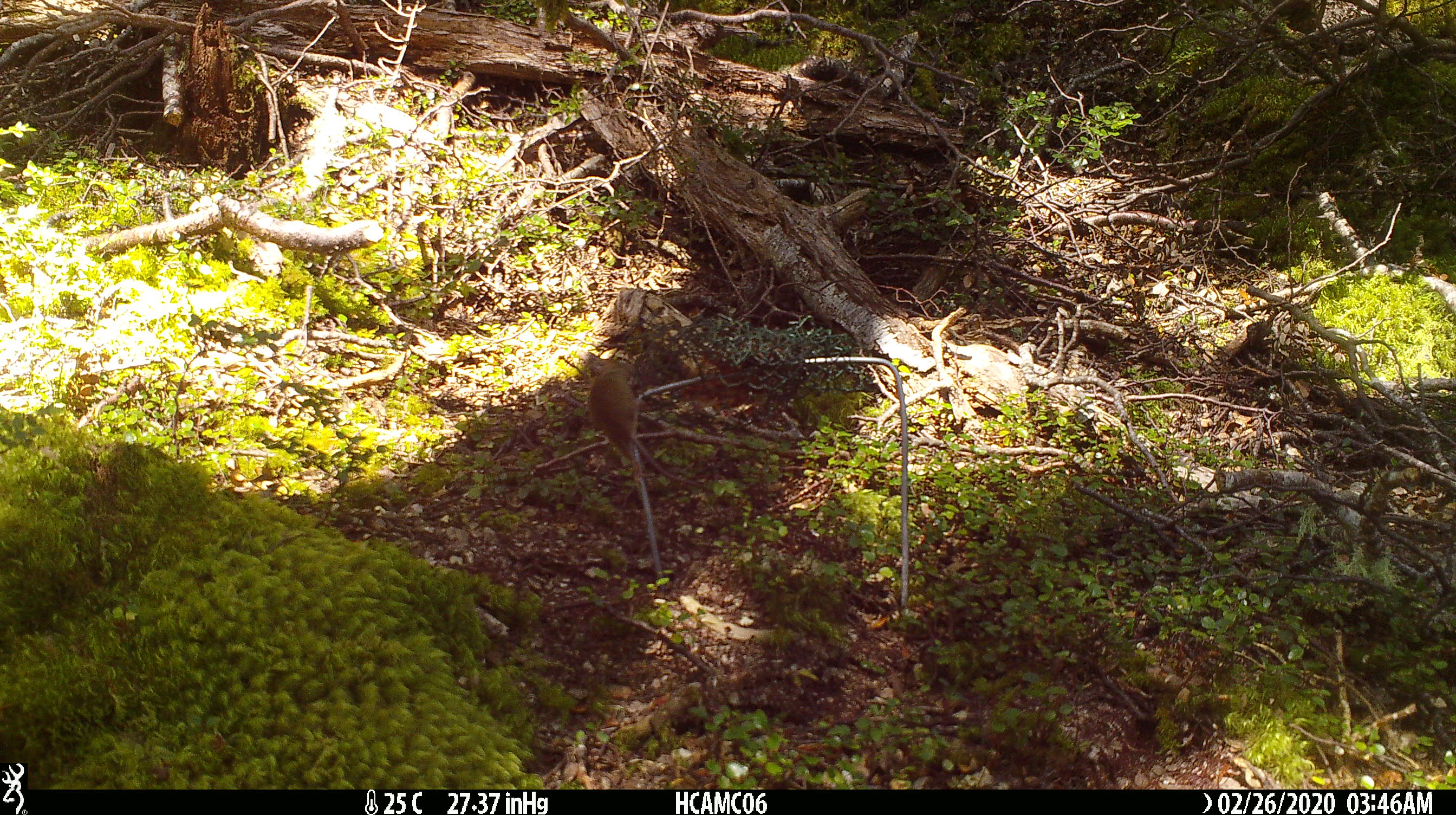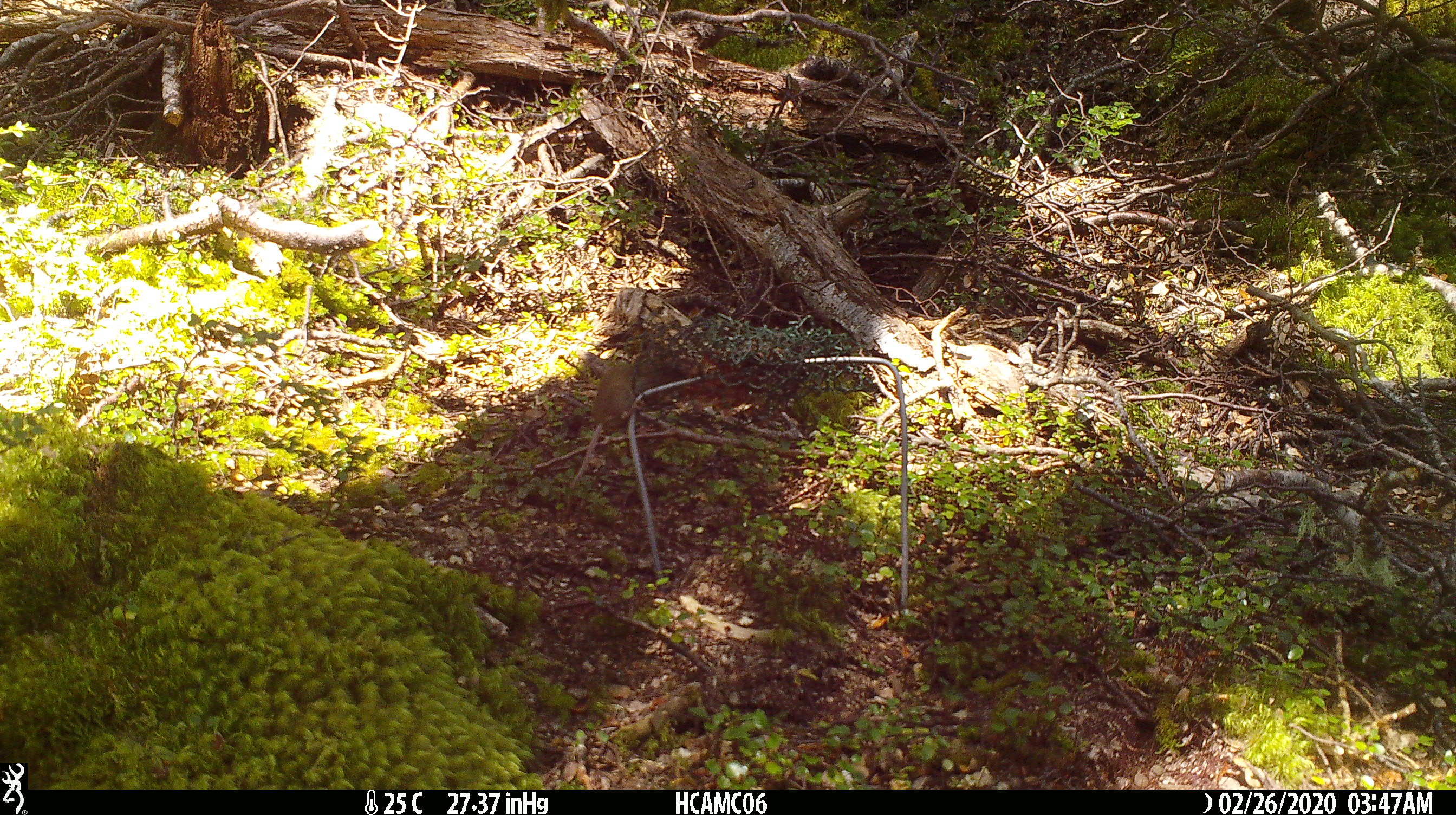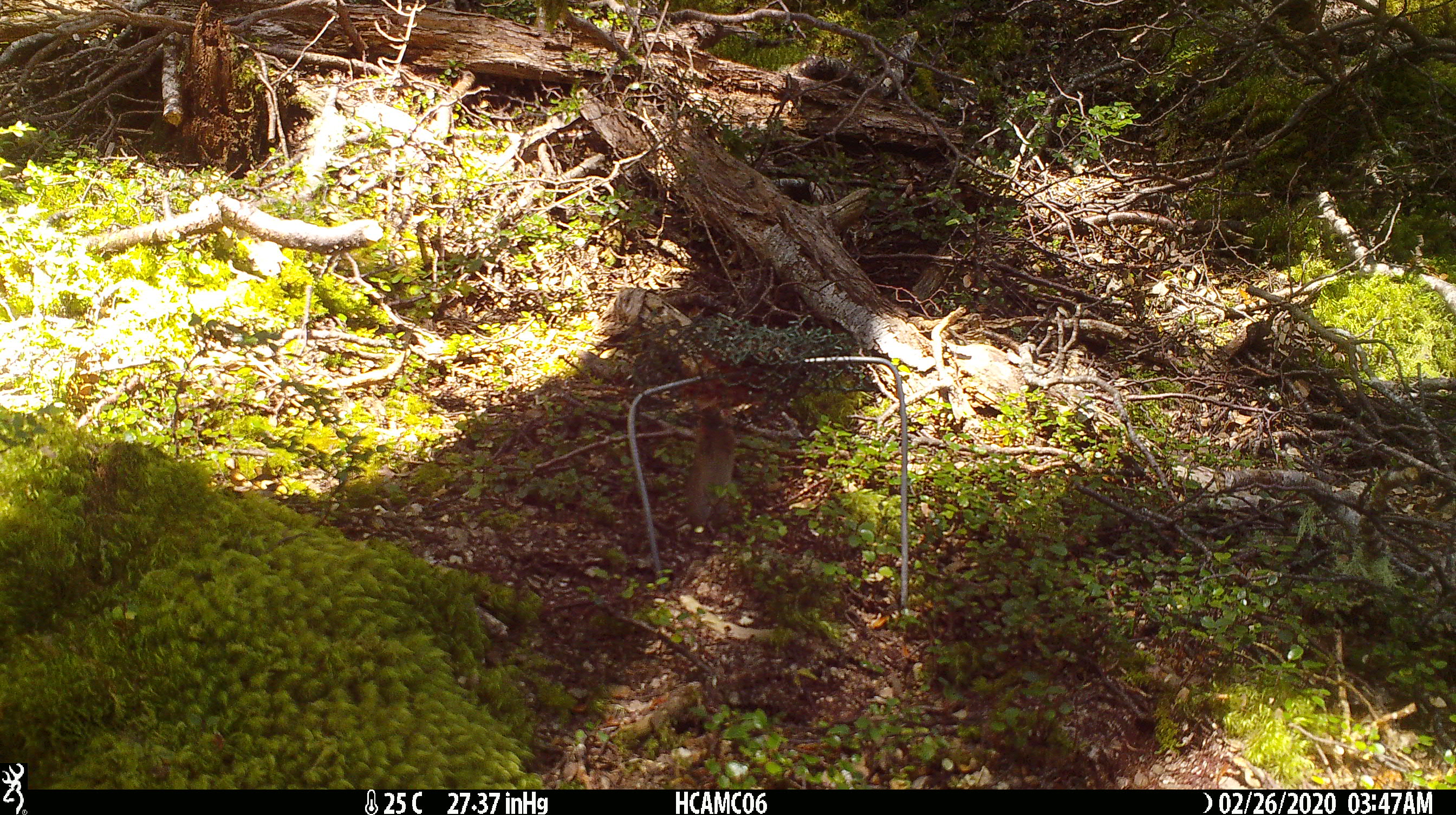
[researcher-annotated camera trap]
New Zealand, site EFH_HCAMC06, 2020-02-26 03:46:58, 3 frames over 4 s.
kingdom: Animalia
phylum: Chordata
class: Mammalia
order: Rodentia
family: Muridae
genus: Mus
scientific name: Mus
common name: mouse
Mouse (Mus).